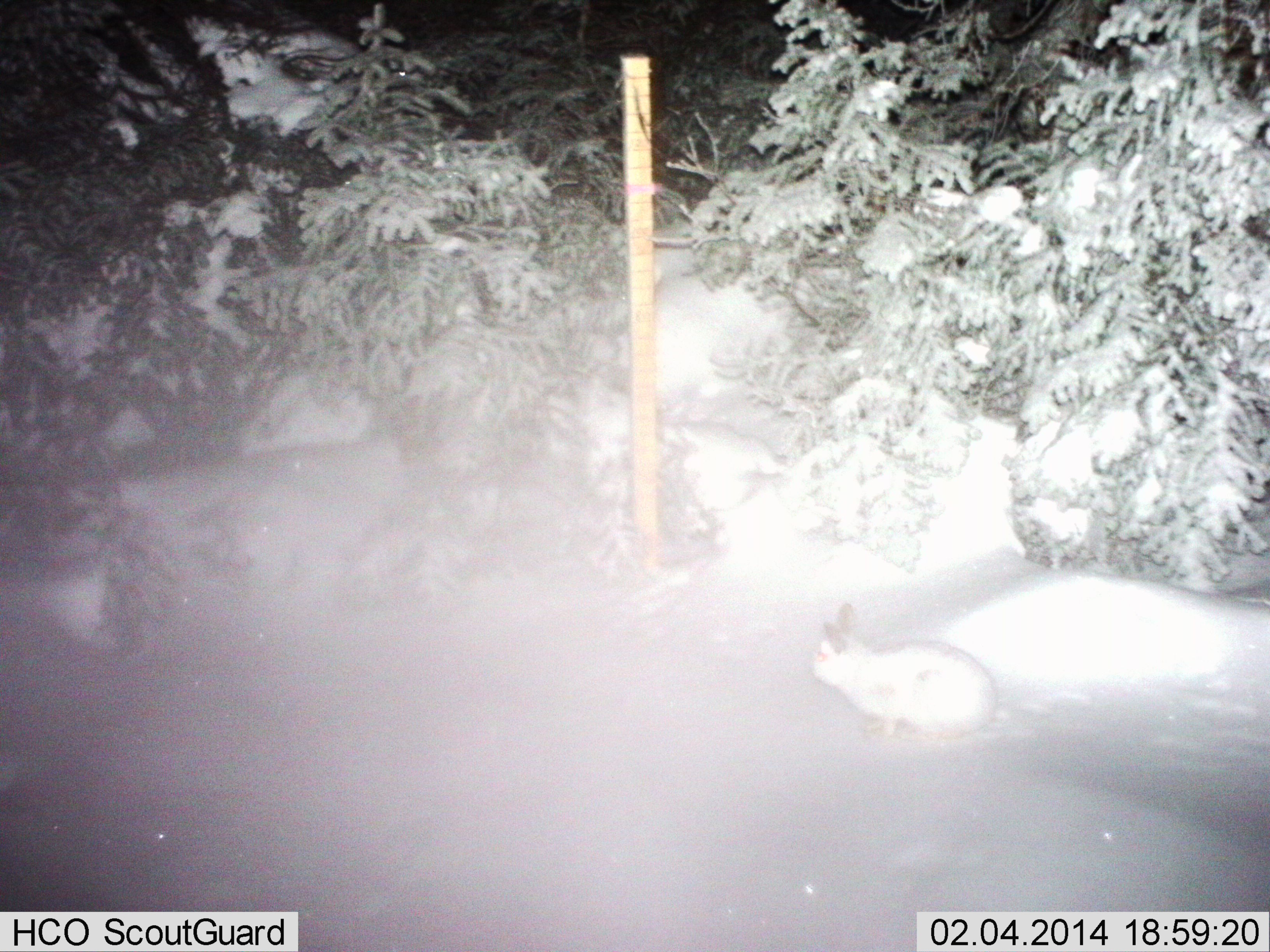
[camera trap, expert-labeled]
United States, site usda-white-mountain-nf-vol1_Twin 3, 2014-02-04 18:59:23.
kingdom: Animalia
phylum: Chordata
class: Mammalia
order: Lagomorpha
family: Leporidae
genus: Lepus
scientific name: Lepus americanus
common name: snowshoe hare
Snowshoe hare (Lepus americanus).